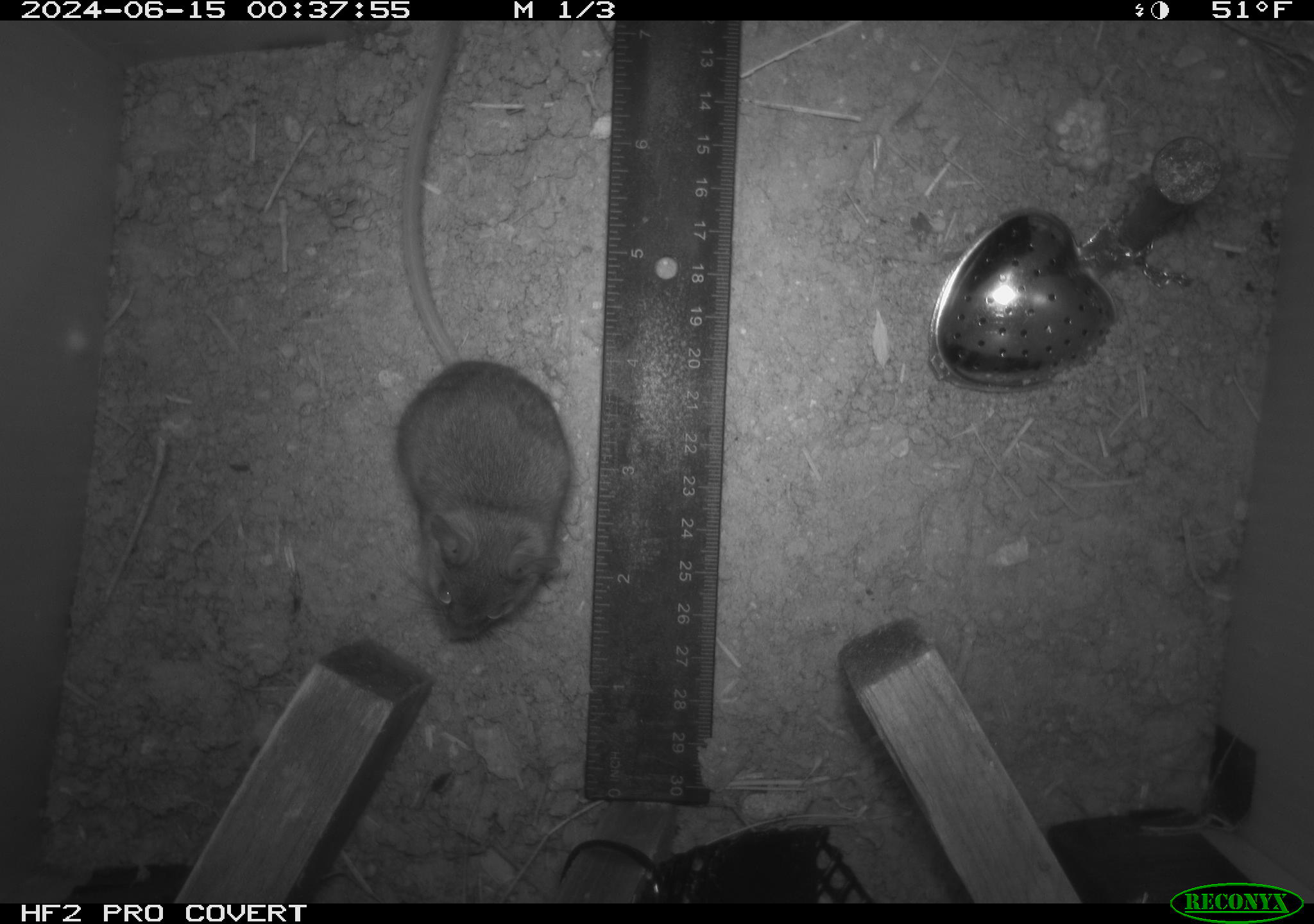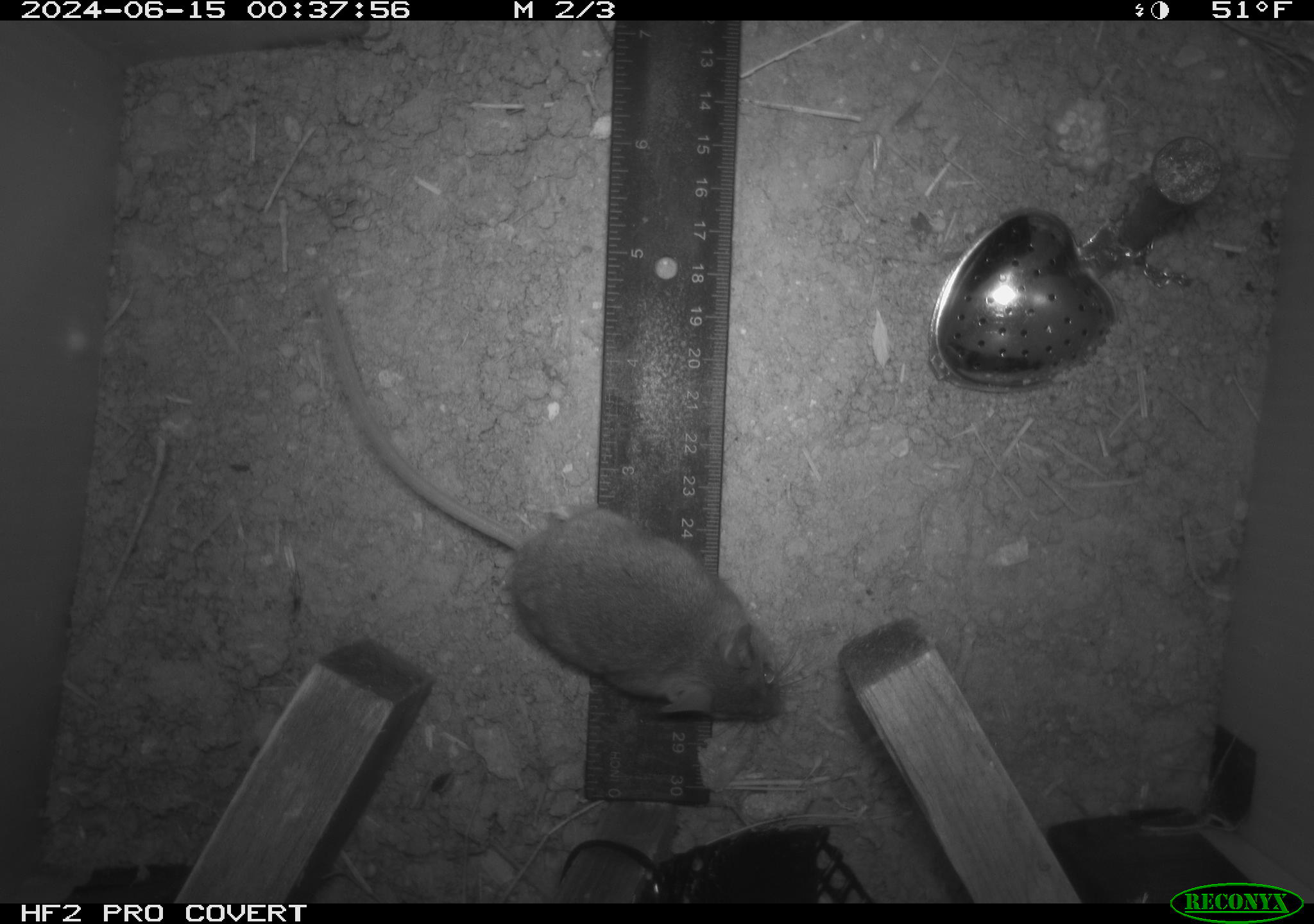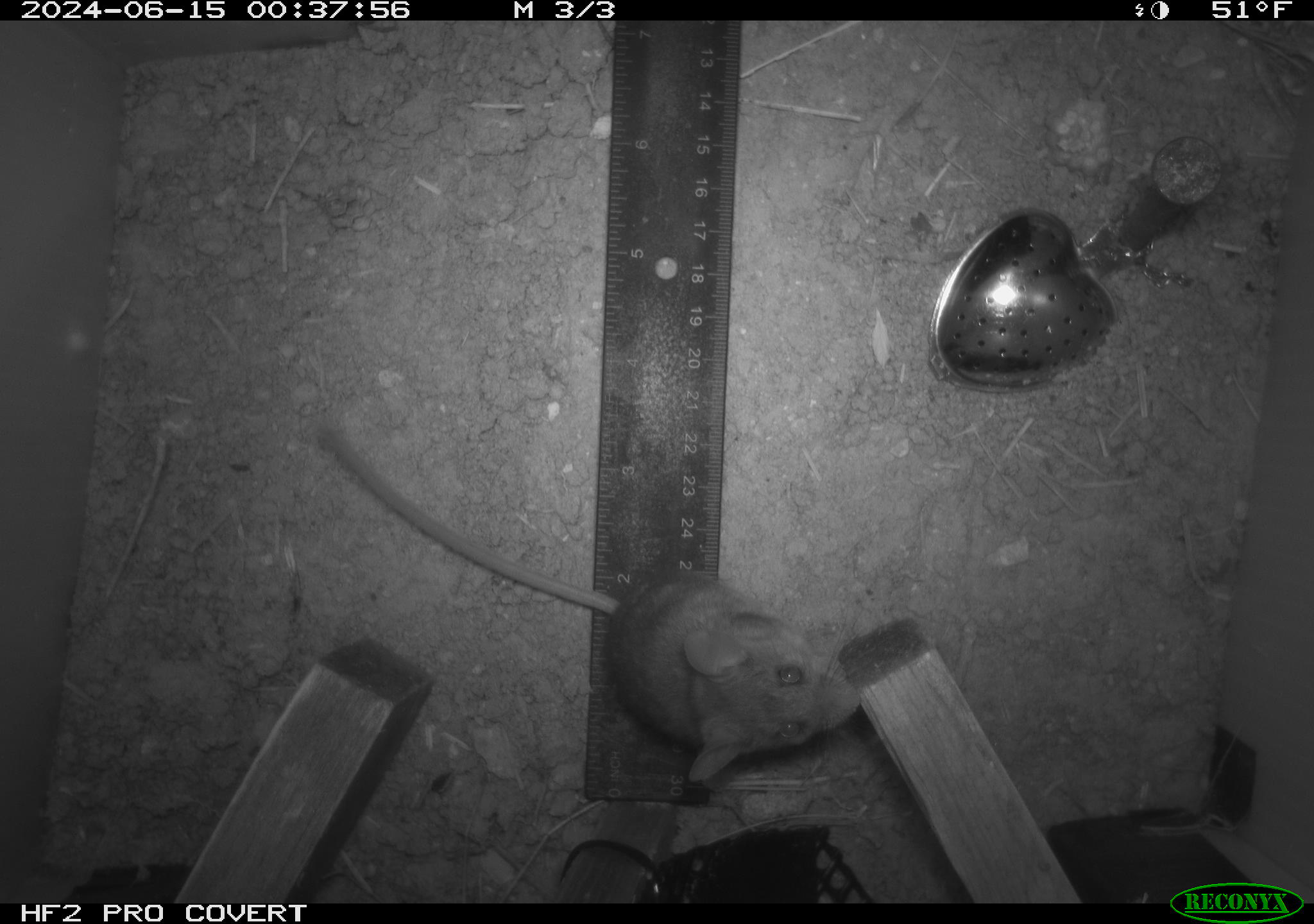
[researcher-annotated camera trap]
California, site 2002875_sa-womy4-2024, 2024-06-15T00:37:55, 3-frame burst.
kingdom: Animalia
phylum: Chordata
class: Mammalia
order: Rodentia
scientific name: Rodentia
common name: mouse species